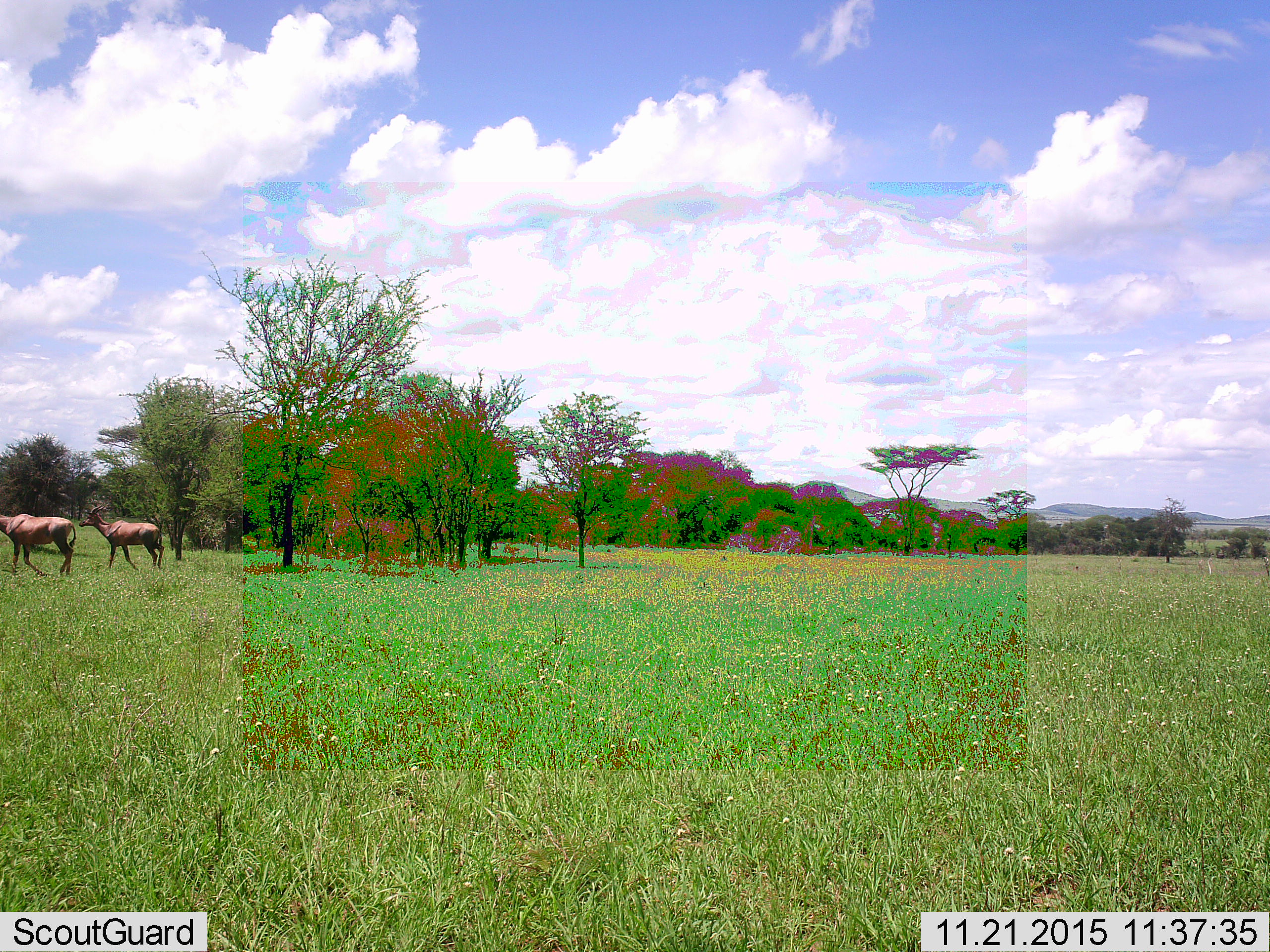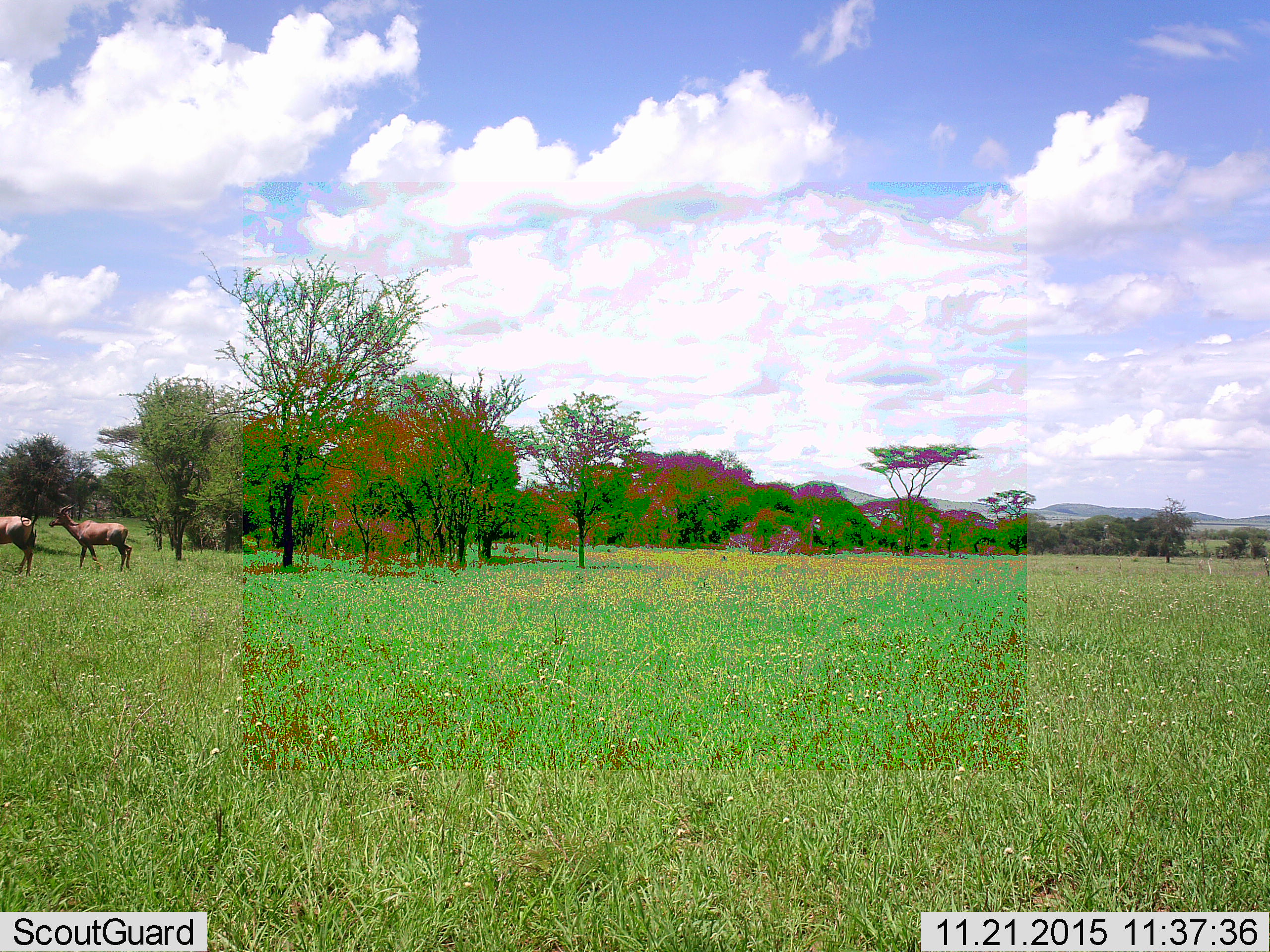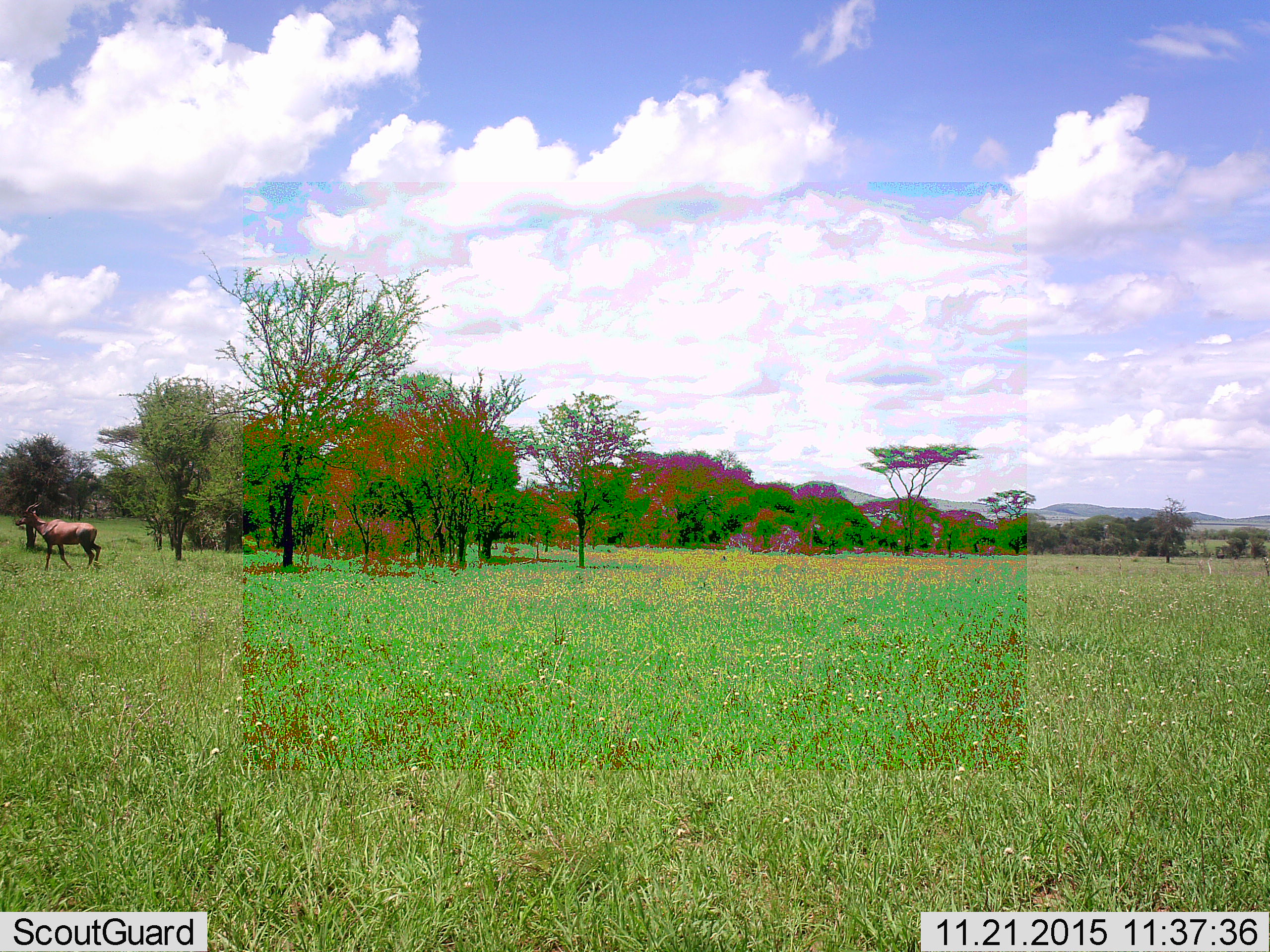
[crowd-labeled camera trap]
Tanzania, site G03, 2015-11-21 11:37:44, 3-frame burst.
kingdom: Animalia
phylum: Chordata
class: Mammalia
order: Artiodactyla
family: Bovidae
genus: Damaliscus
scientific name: Damaliscus lunatus jimela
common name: topi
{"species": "topi (Damaliscus lunatus jimela)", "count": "2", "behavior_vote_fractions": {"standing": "0%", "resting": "0%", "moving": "100%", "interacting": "0%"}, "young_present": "0%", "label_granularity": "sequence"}